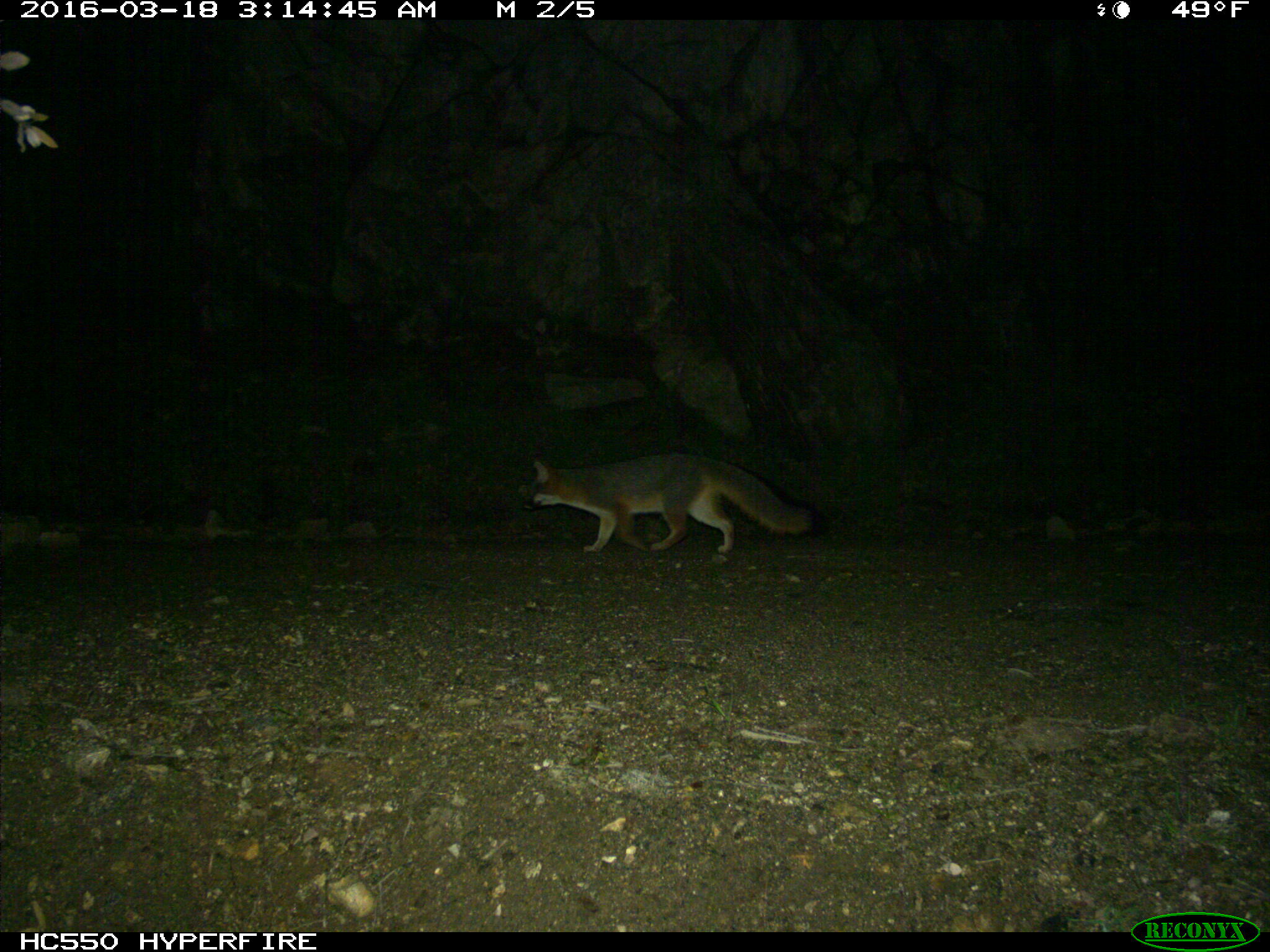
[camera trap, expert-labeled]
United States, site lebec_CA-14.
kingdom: Animalia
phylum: Chordata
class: Mammalia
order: Carnivora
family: Canidae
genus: Urocyon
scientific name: Urocyon cinereoargenteus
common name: gray fox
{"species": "Urocyon cinereoargenteus (gray fox)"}